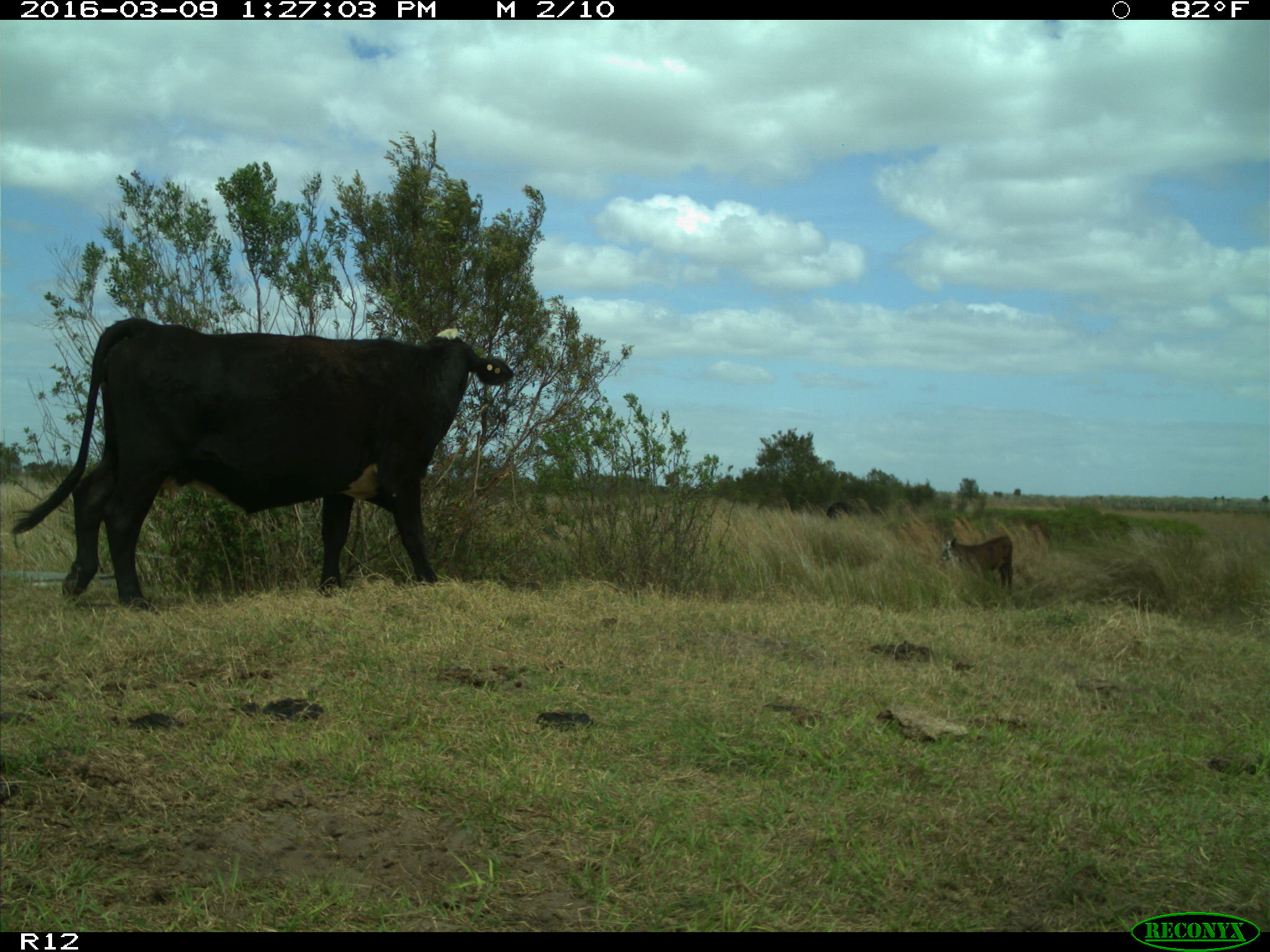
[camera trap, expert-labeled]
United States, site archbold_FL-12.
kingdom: Animalia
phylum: Chordata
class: Mammalia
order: Artiodactyla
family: Bovidae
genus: Bos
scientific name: Bos taurus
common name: domestic cow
Bos taurus (domestic cow).